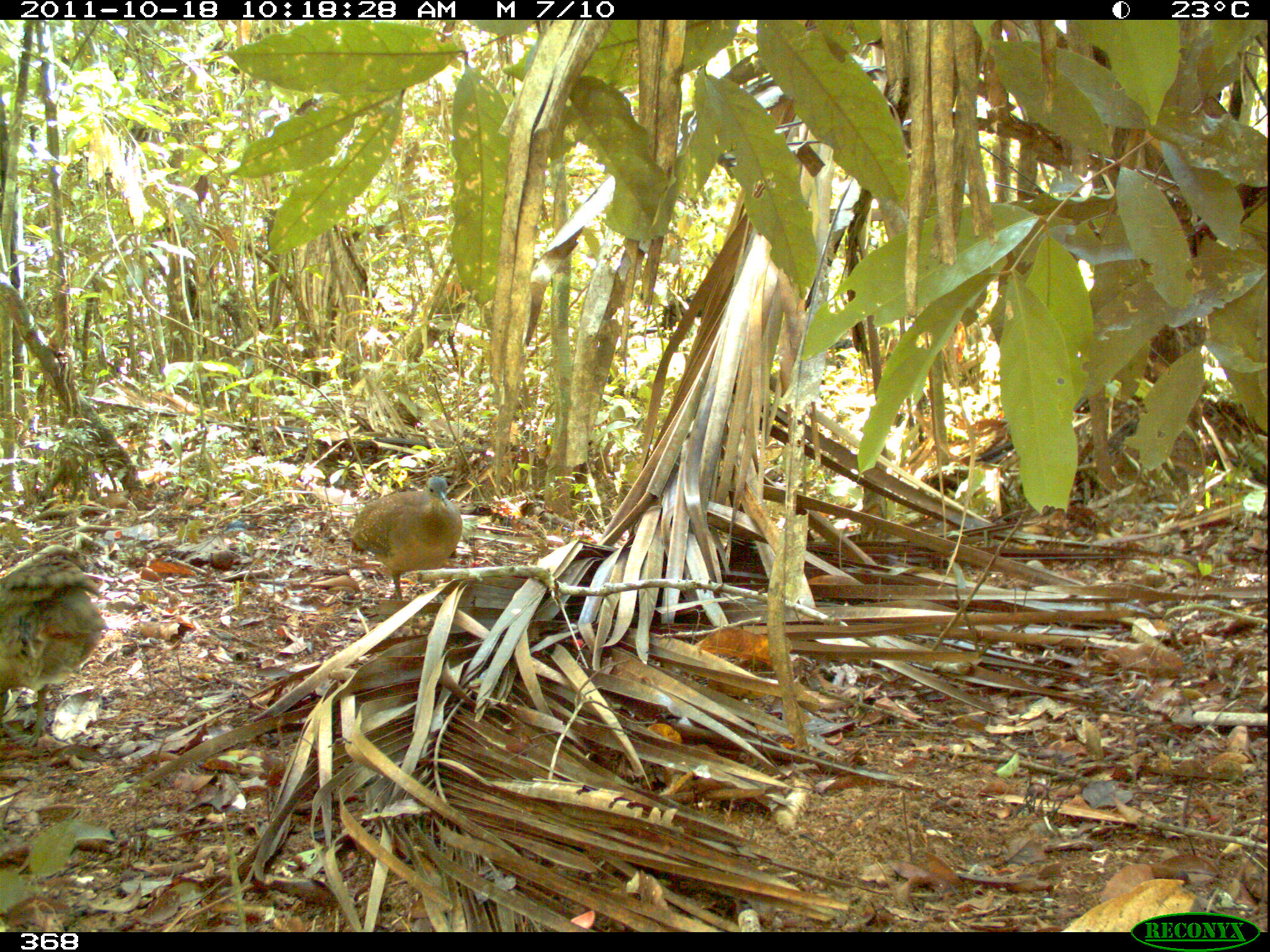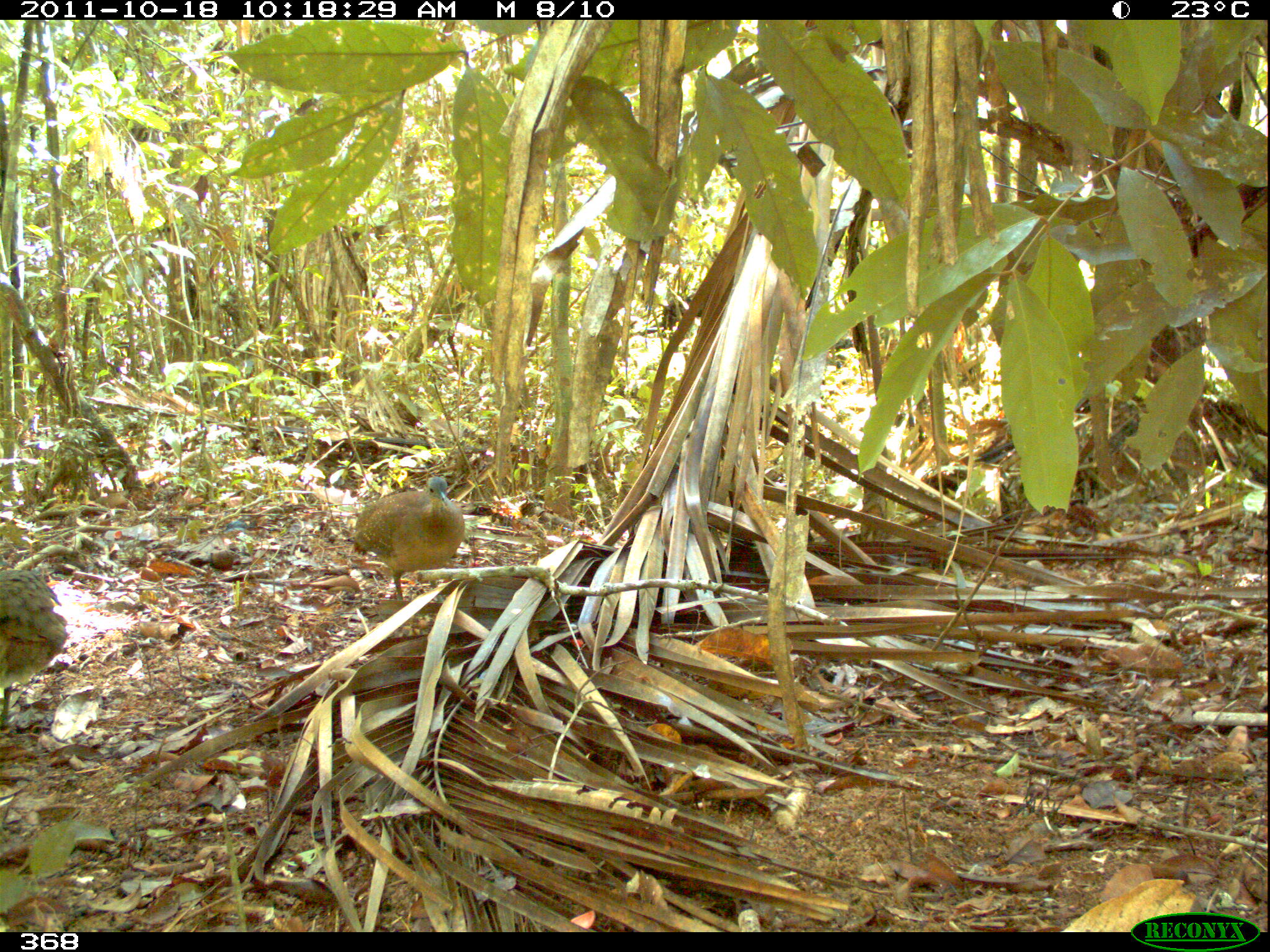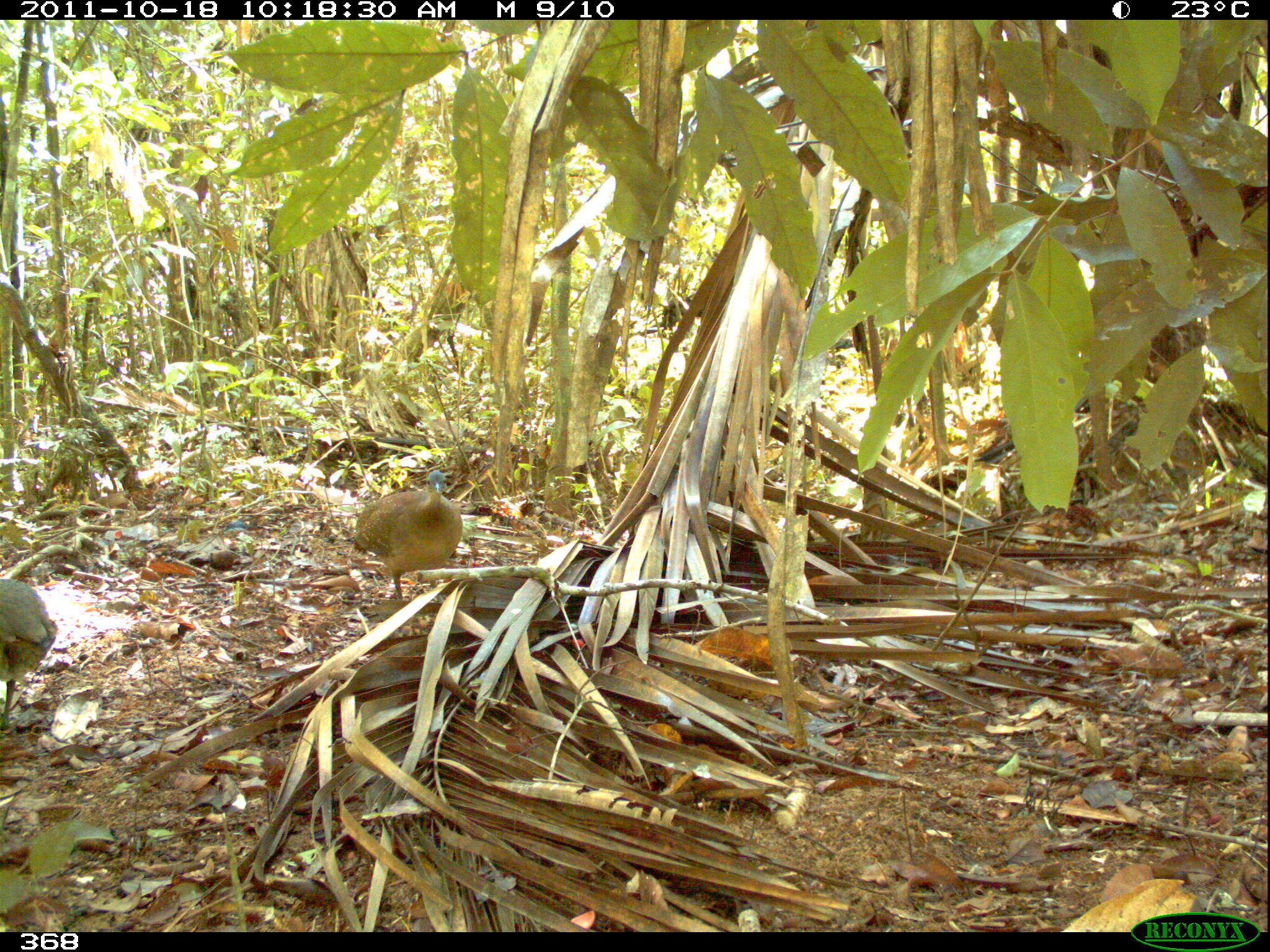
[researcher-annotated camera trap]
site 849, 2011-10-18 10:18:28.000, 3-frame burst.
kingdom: Animalia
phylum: Chordata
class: Aves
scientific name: Aves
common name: bird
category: unknown bird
Unknown bird (bird) (Aves).